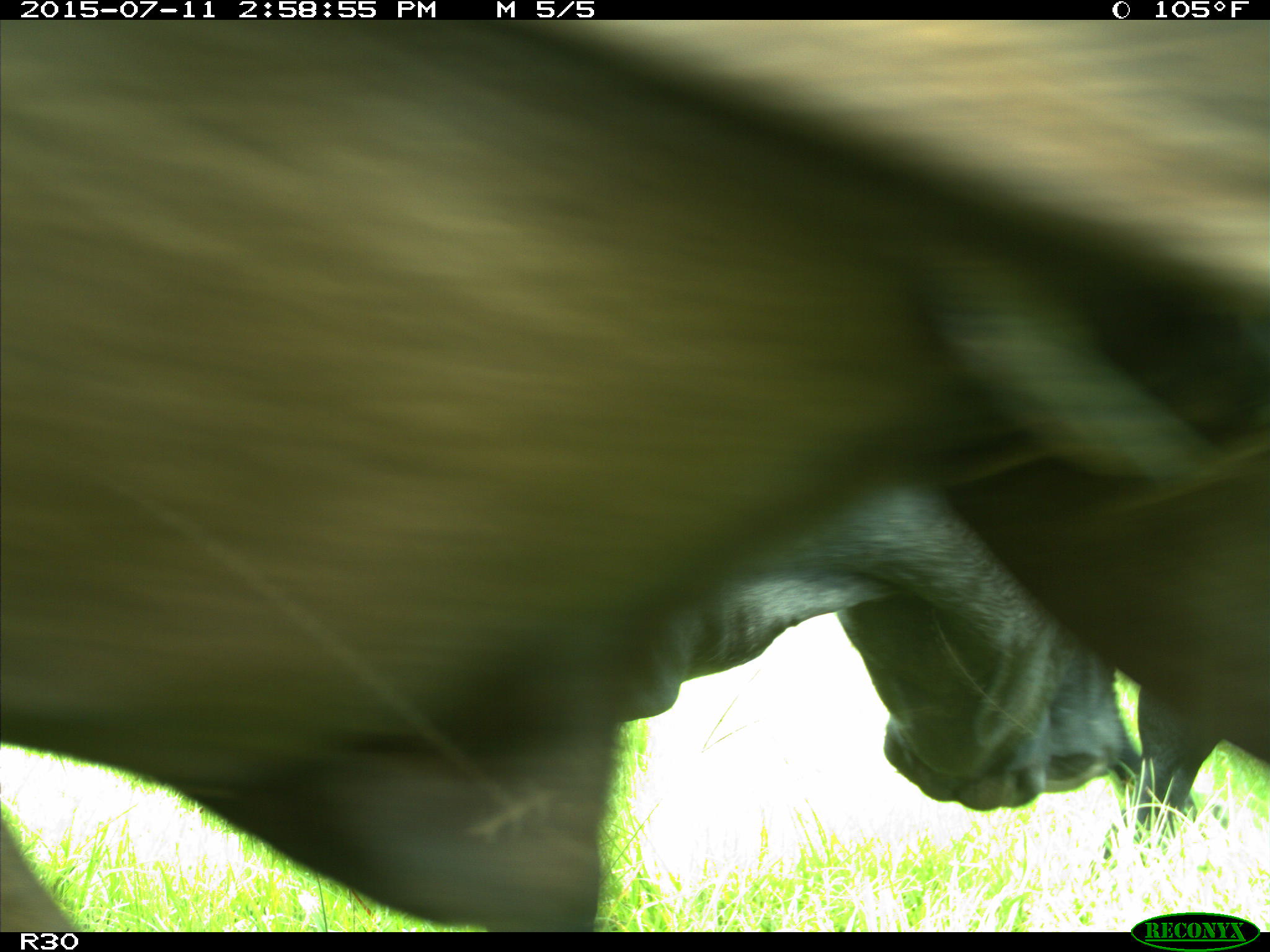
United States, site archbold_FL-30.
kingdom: Animalia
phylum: Chordata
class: Mammalia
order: Artiodactyla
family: Bovidae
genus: Bos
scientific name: Bos taurus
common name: domestic cow